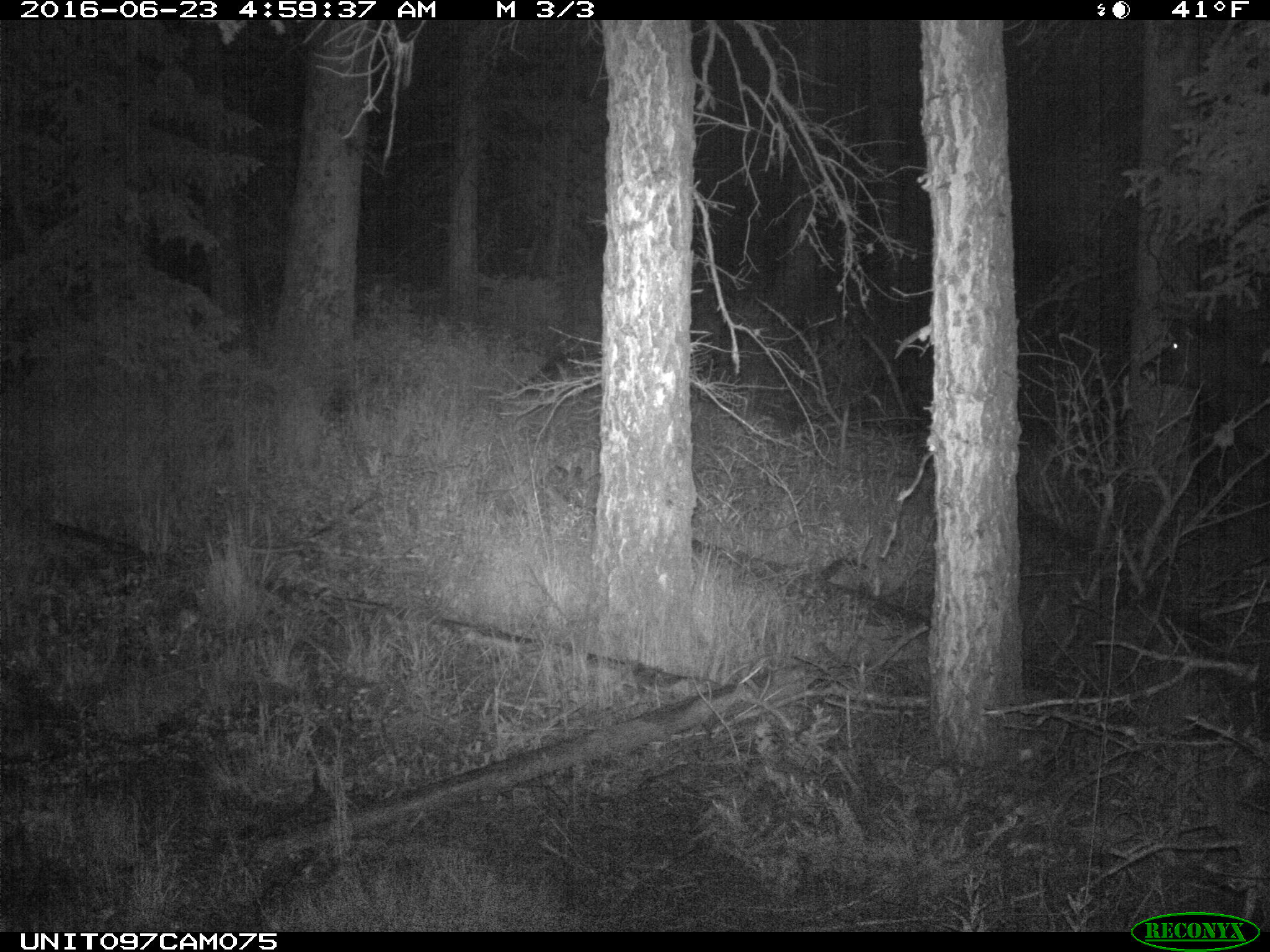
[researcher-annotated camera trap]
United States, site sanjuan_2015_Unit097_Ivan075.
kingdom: Animalia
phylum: Chordata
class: Mammalia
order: Artiodactyla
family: Cervidae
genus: Cervus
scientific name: Cervus elaphus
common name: red deer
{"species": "Cervus elaphus (red deer)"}